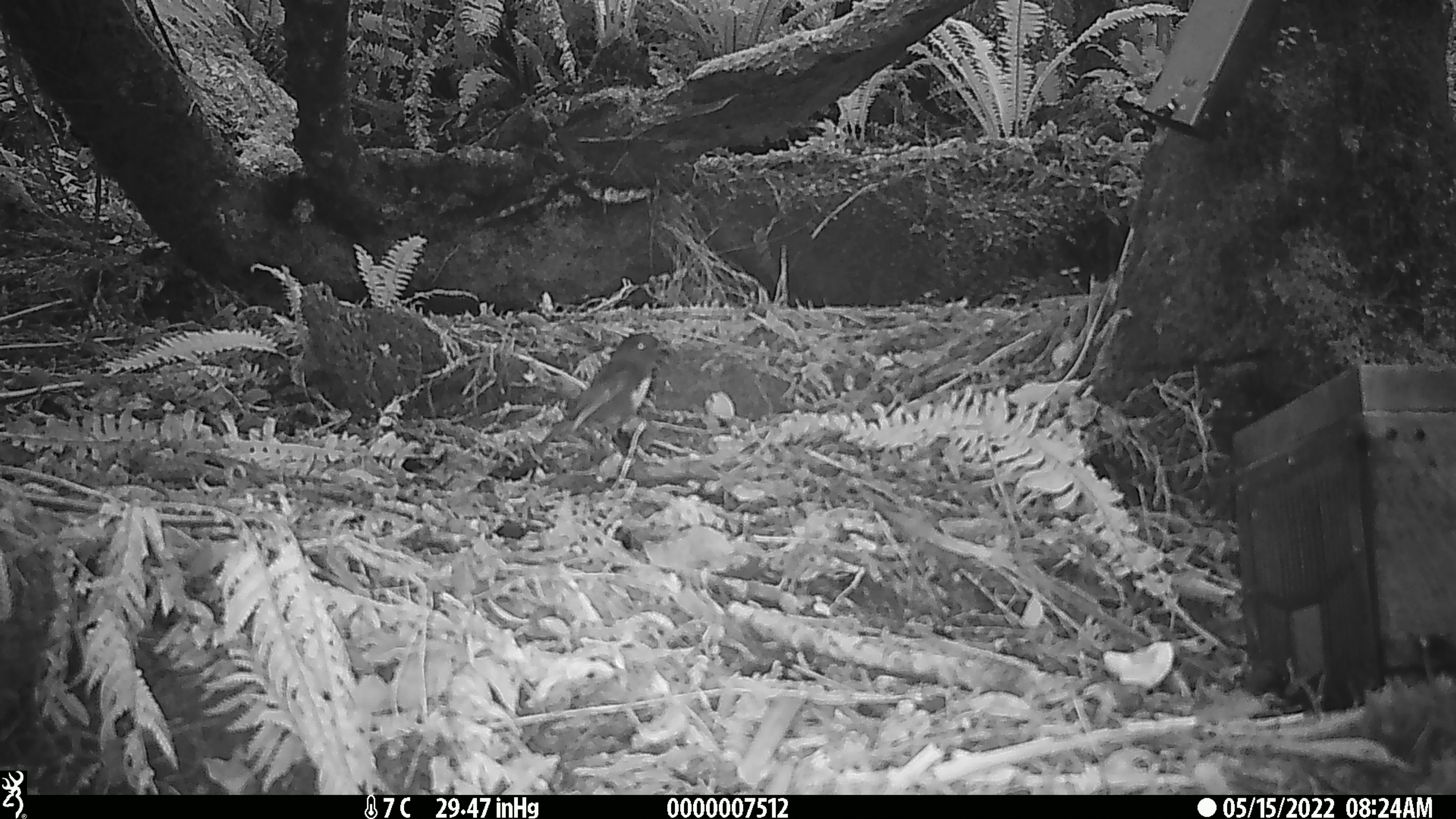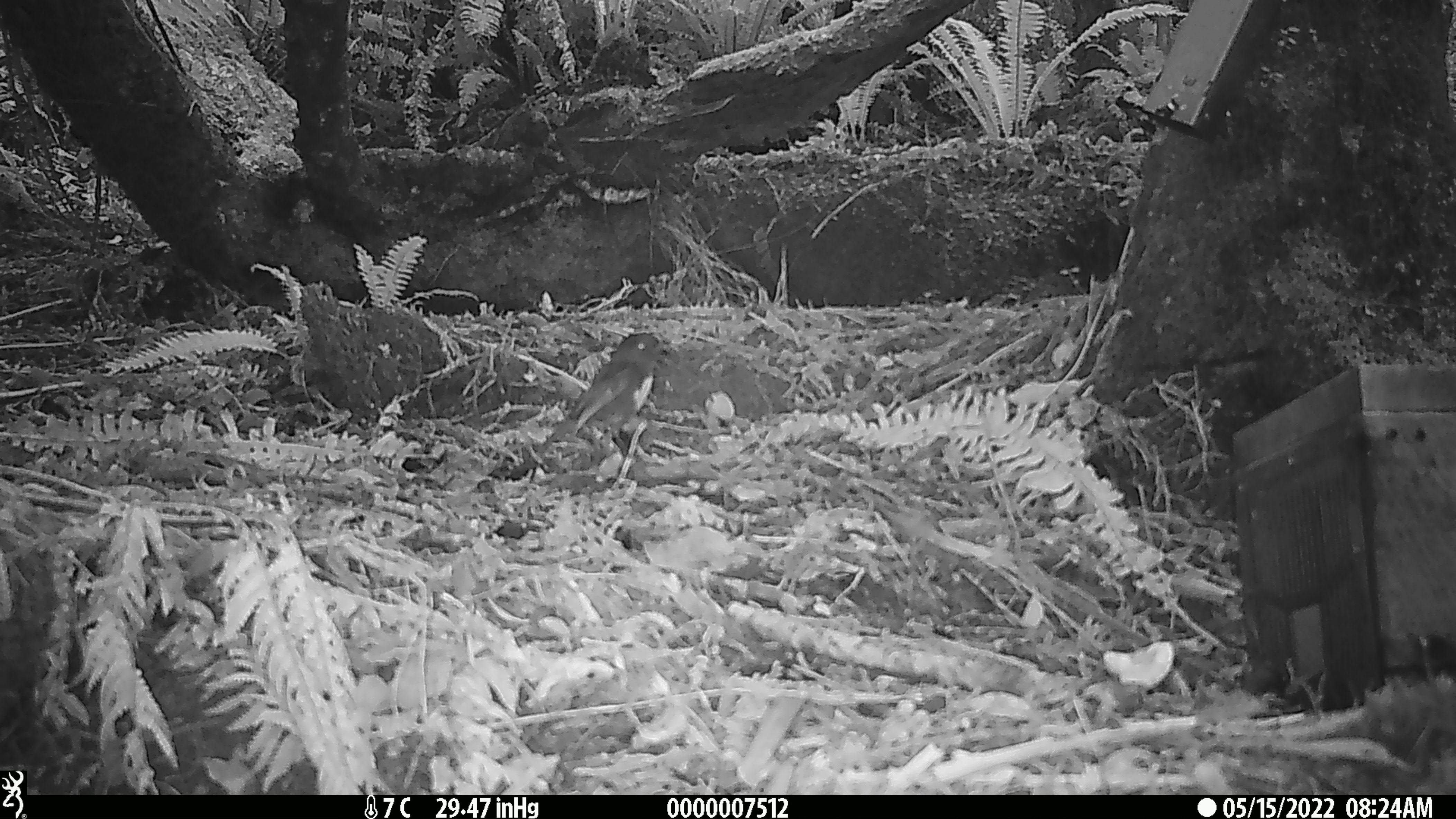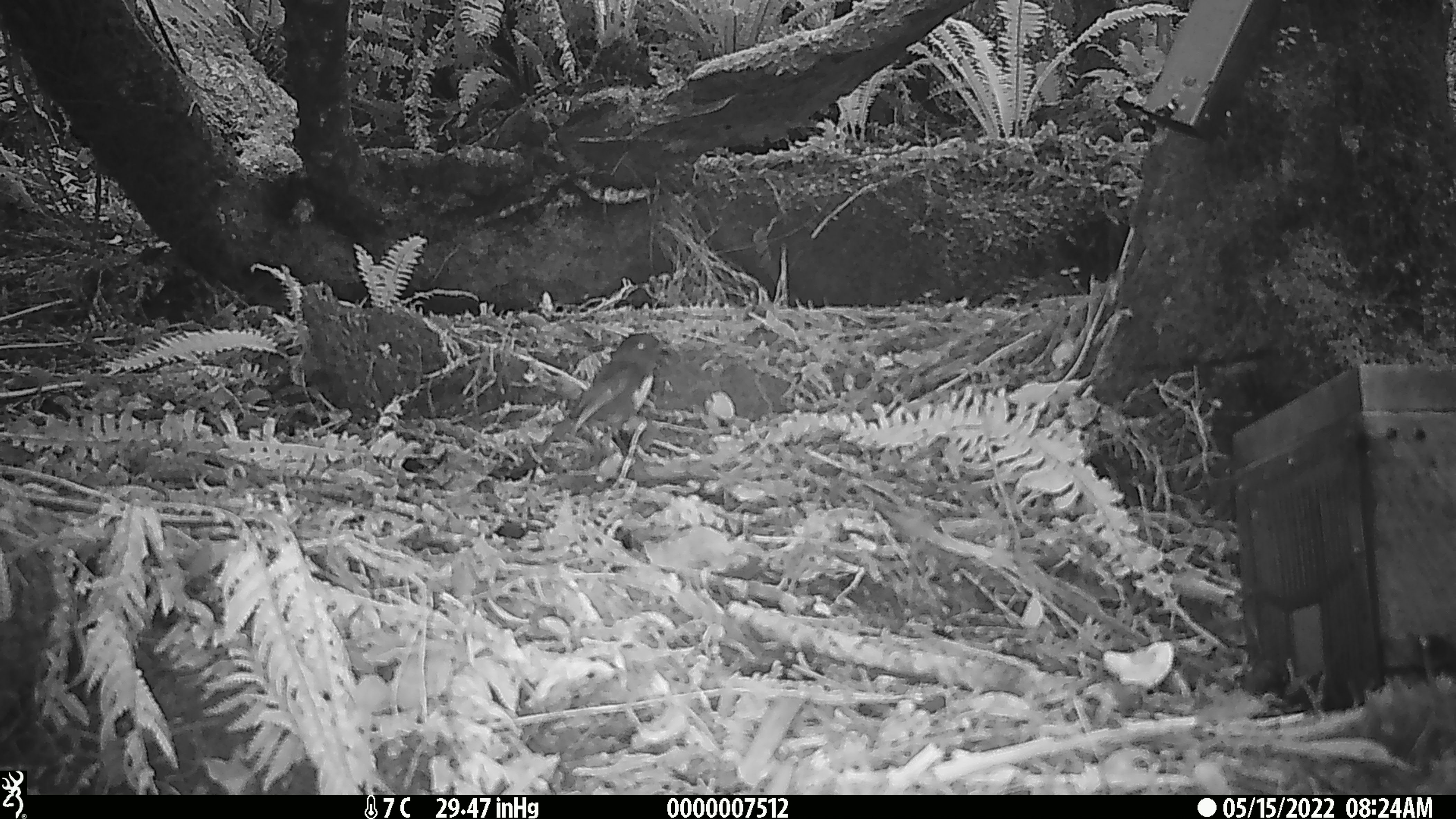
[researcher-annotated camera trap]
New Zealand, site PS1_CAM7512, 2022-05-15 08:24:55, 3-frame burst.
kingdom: Animalia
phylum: Chordata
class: Aves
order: Passeriformes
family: Petroicidae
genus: Petroica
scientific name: Petroica australis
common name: new zealand robin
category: robin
Robin (new zealand robin) (Petroica australis).